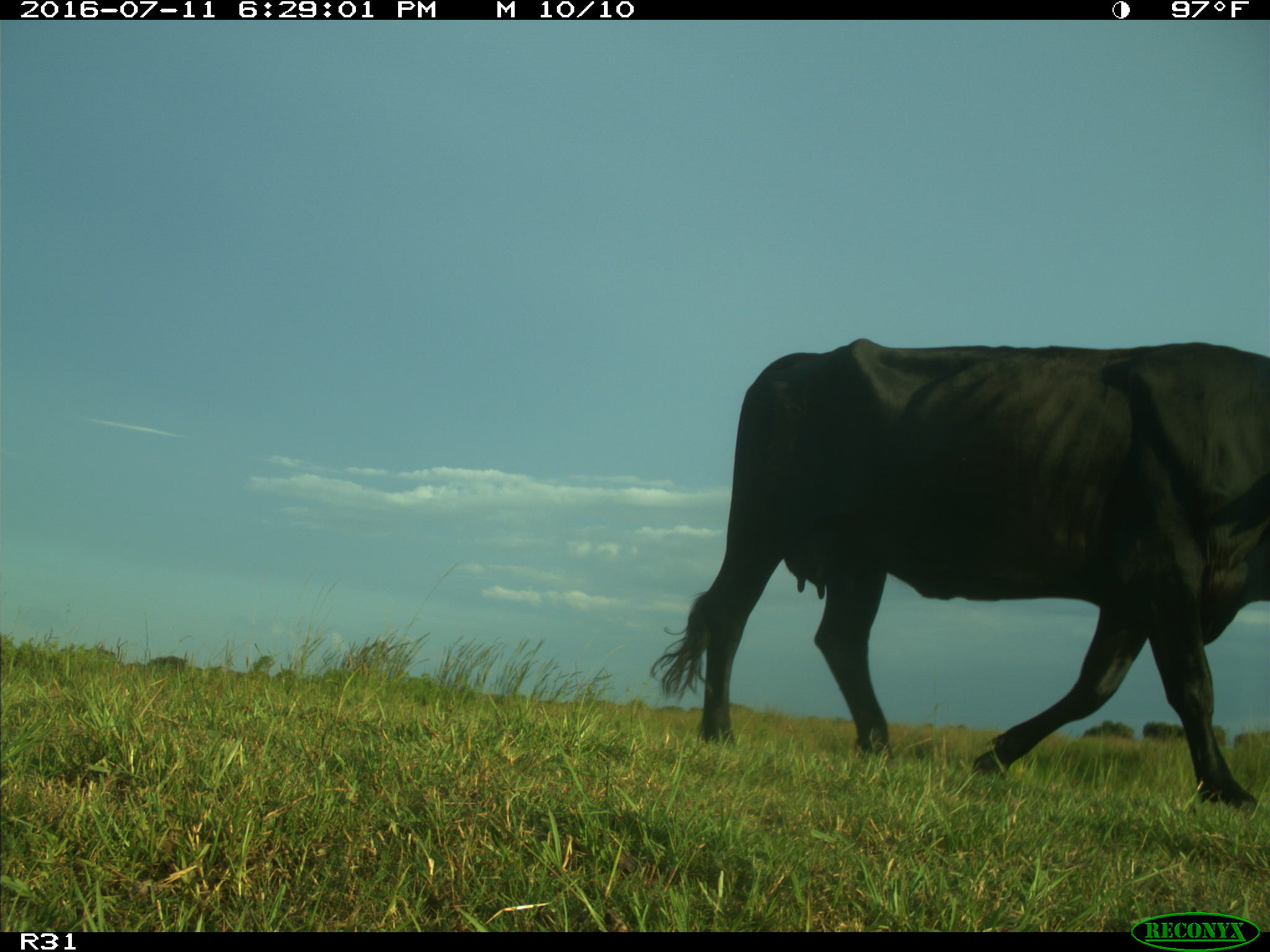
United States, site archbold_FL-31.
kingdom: Animalia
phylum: Chordata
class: Mammalia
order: Artiodactyla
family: Bovidae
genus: Bos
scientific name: Bos taurus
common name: domestic cow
Bos taurus (domestic cow).